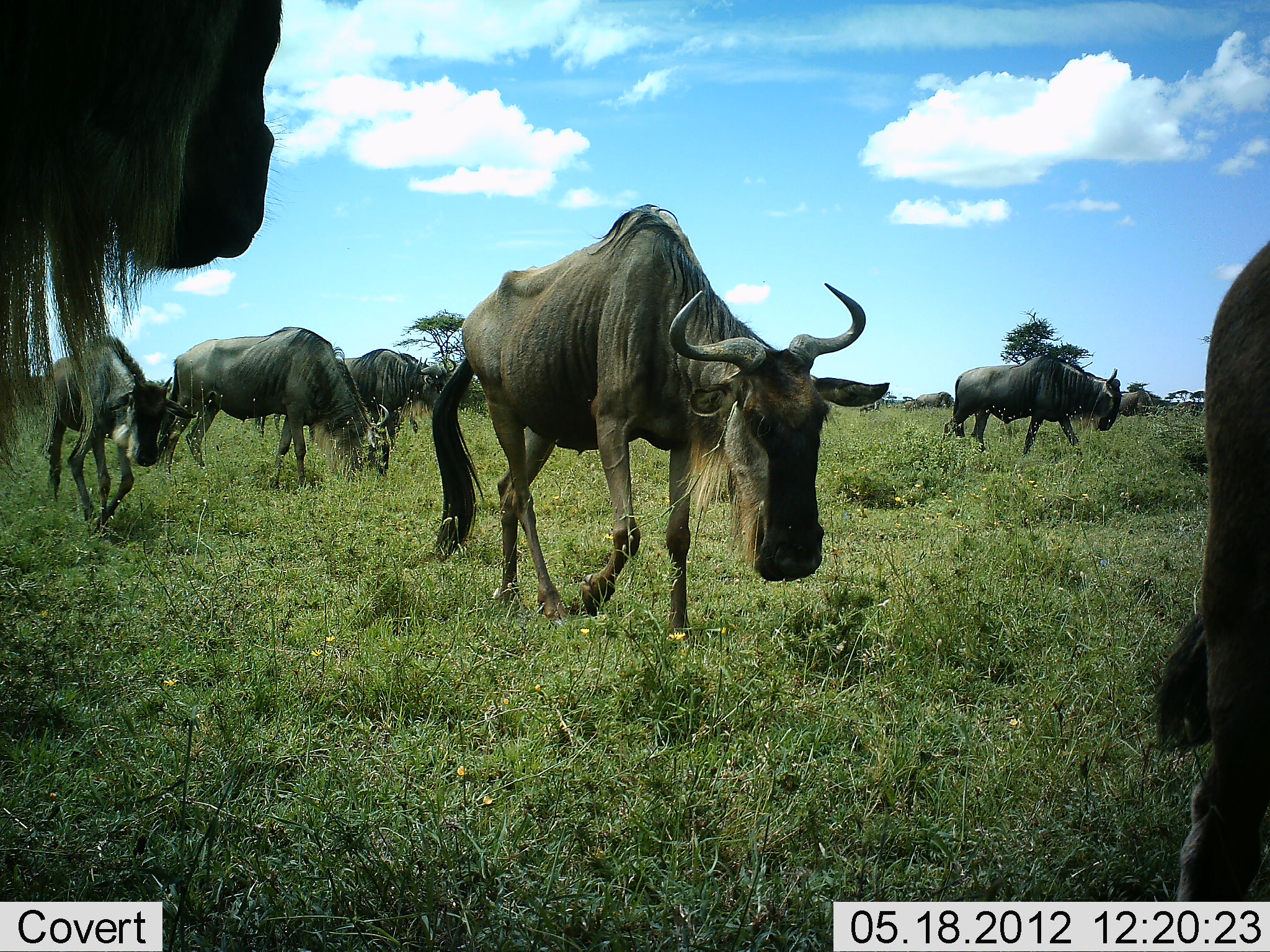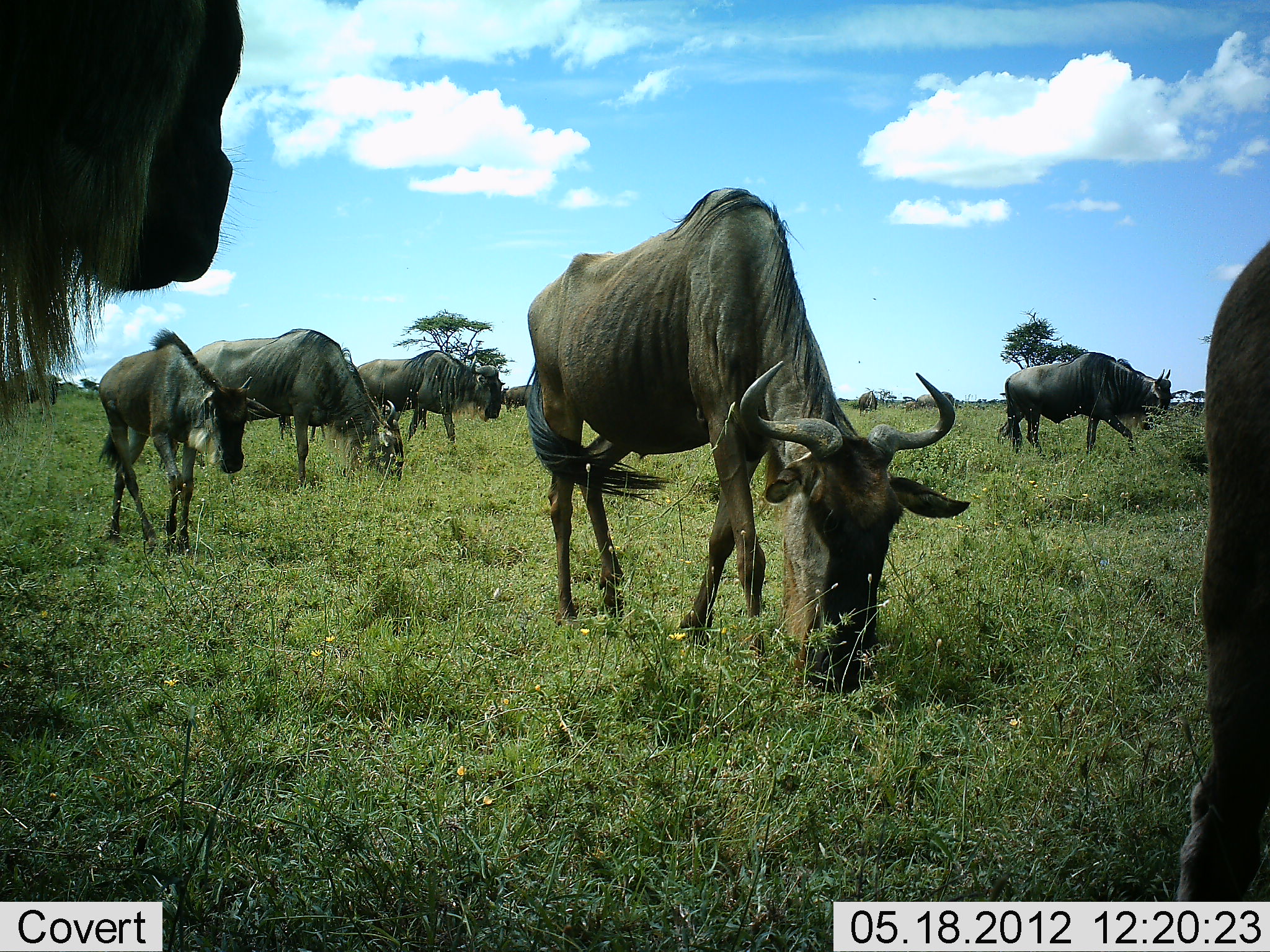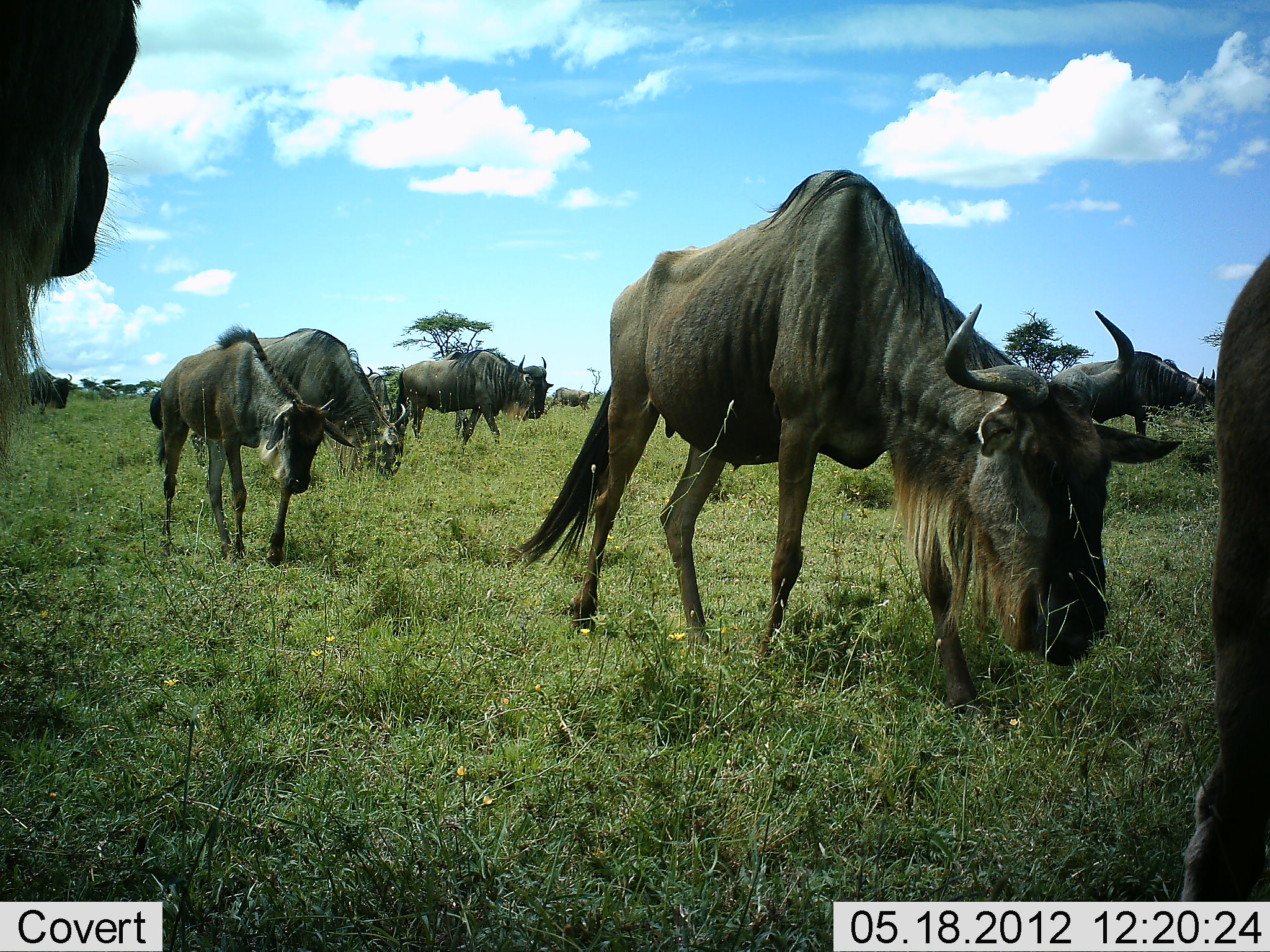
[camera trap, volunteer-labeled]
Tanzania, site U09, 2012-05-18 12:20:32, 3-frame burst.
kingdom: Animalia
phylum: Chordata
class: Mammalia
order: Artiodactyla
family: Bovidae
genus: Connochaetes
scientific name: Connochaetes taurinus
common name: blue wildebeest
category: wildebeest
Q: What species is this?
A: Wildebeest (blue wildebeest) (Connochaetes taurinus).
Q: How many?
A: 8.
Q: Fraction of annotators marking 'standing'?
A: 40%.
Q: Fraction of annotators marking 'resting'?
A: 10%.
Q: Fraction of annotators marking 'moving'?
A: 70%.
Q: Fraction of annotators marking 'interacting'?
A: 0%.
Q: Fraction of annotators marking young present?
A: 60%.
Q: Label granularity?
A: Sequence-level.